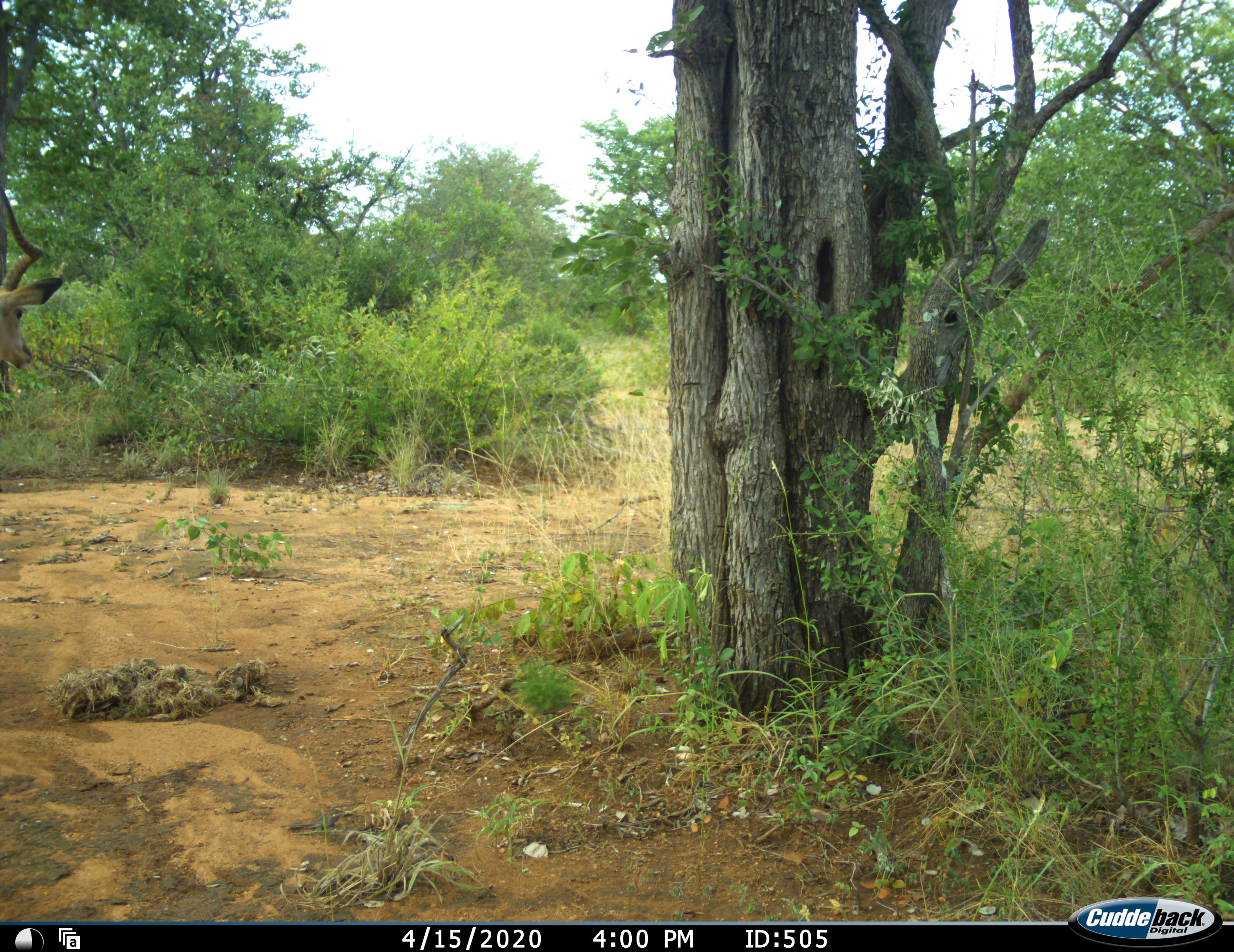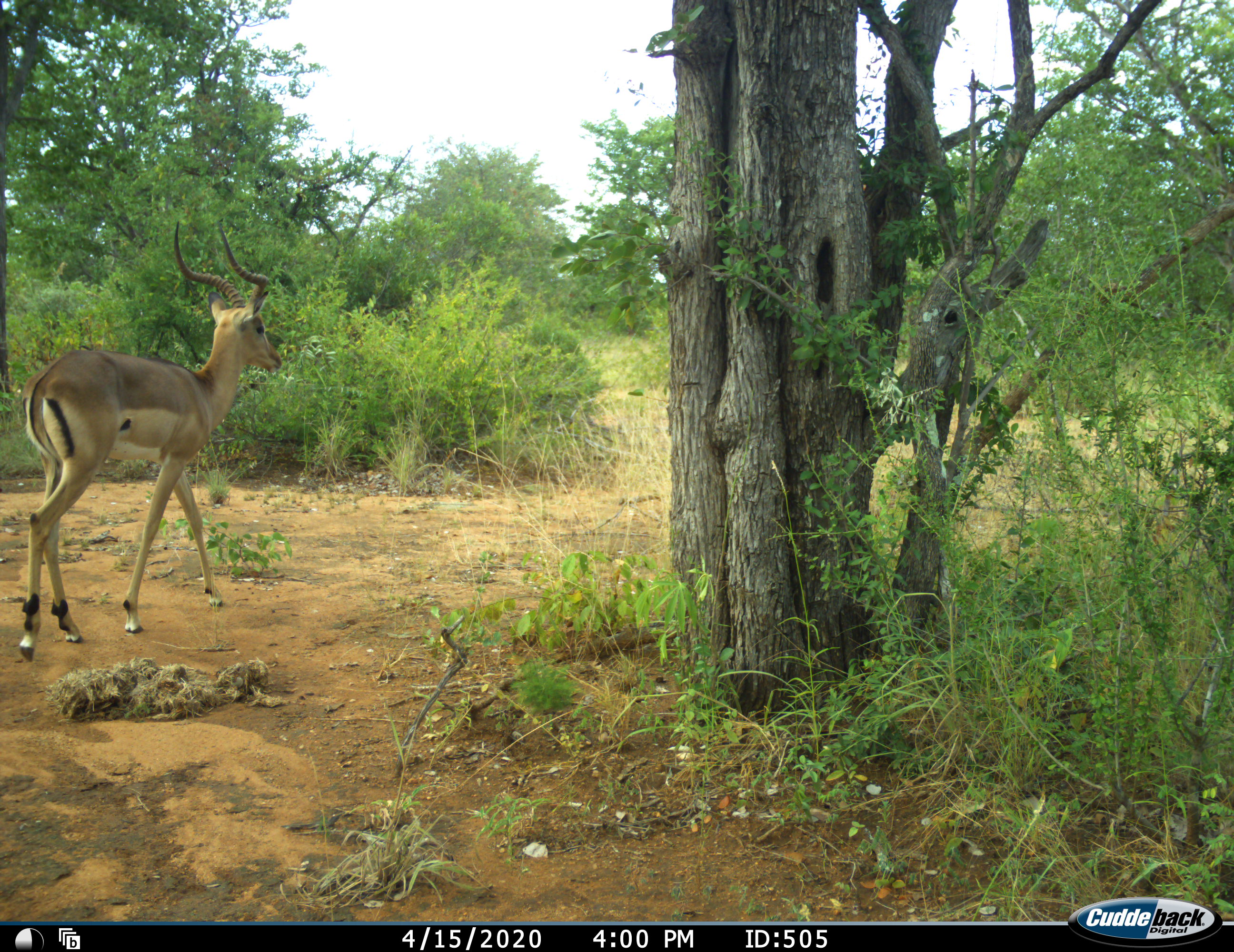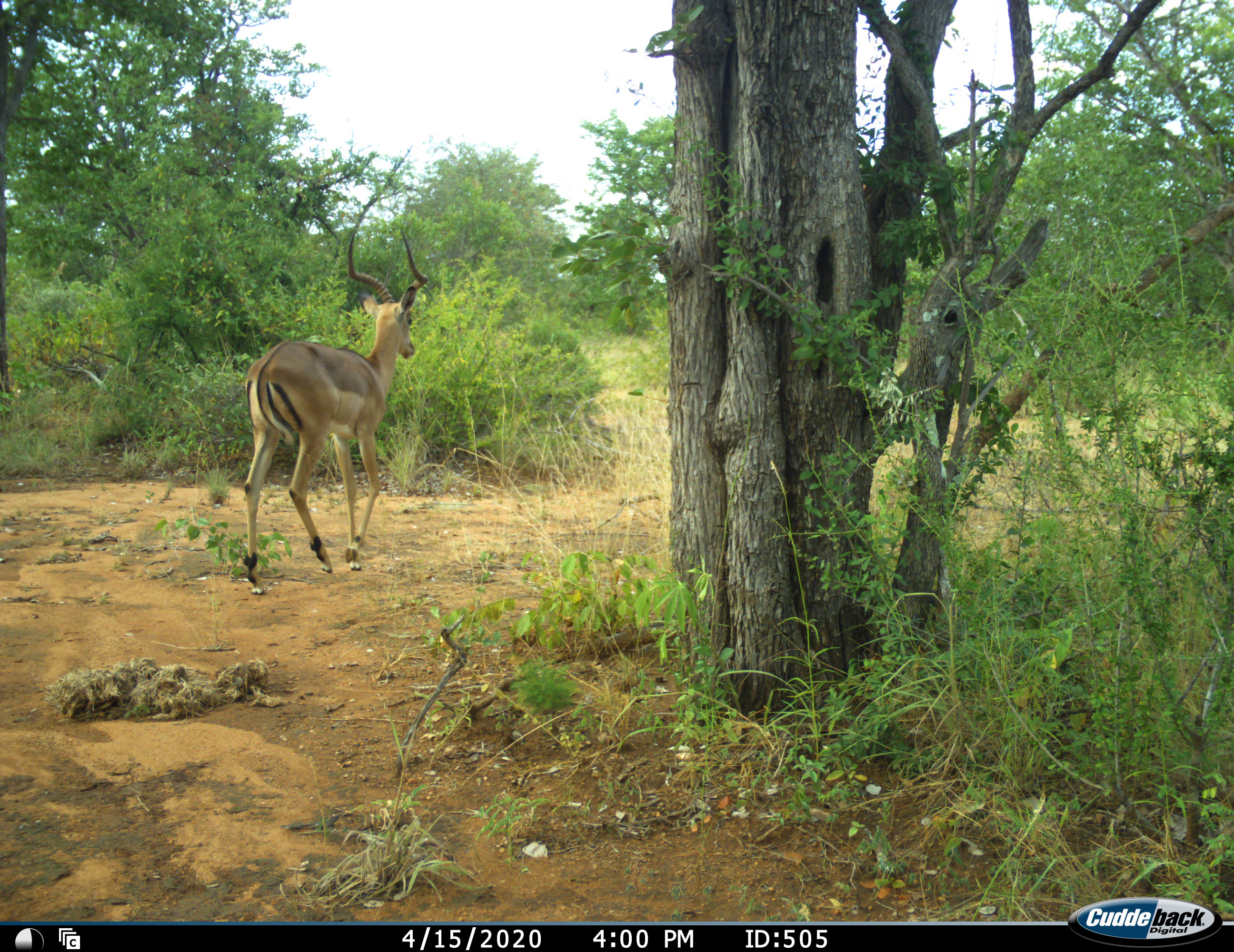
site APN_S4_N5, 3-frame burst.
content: unidentified animal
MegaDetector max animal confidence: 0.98